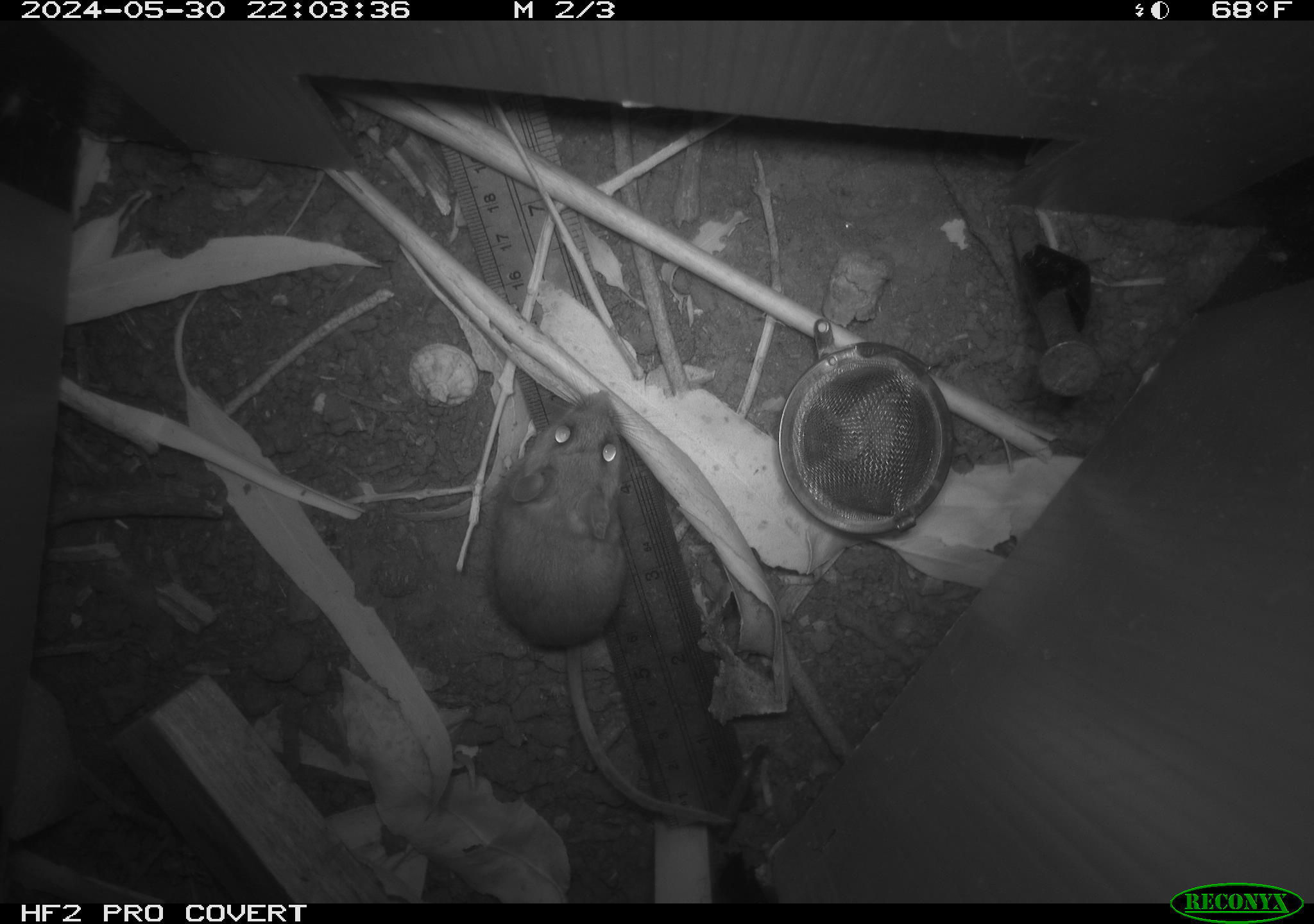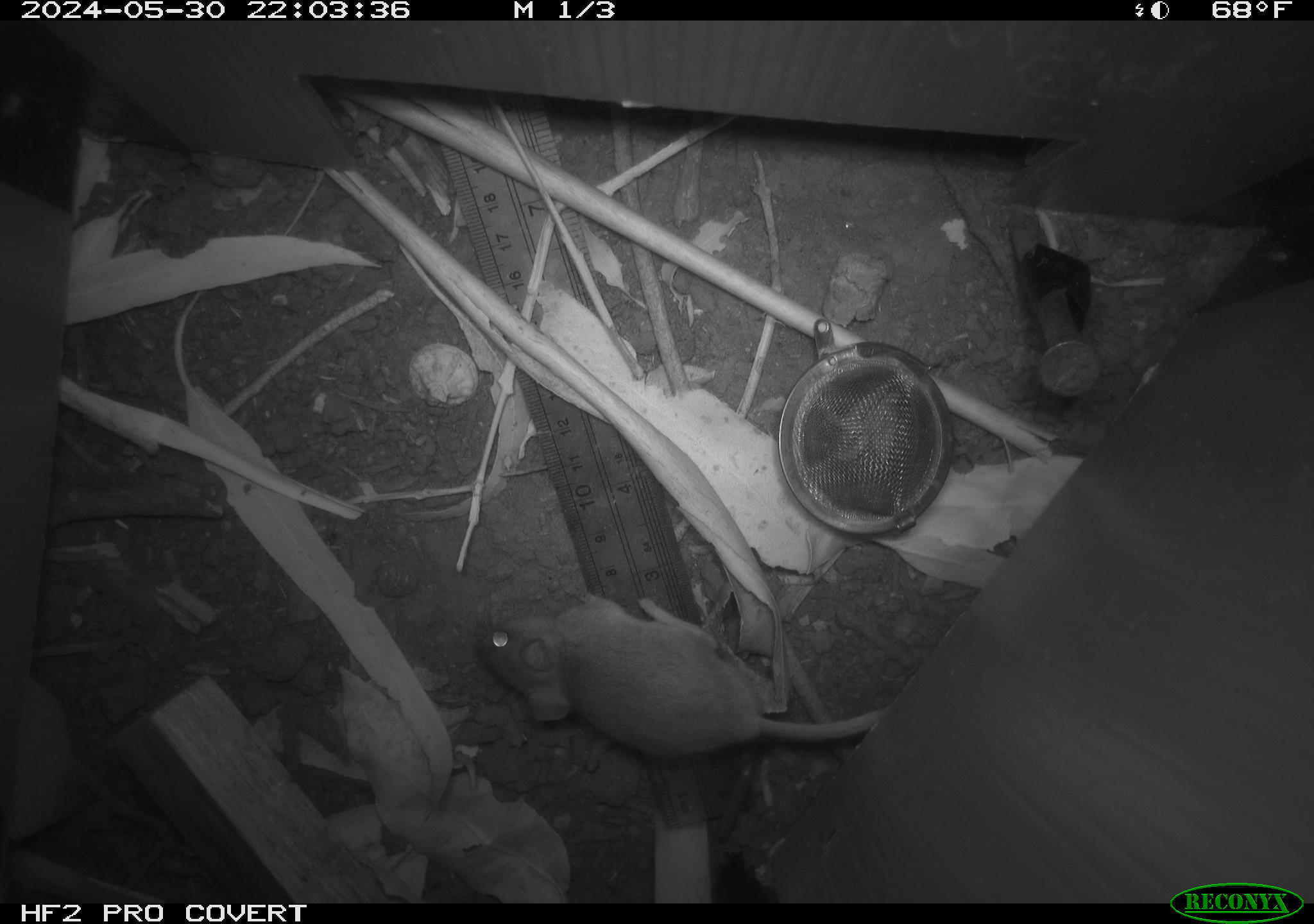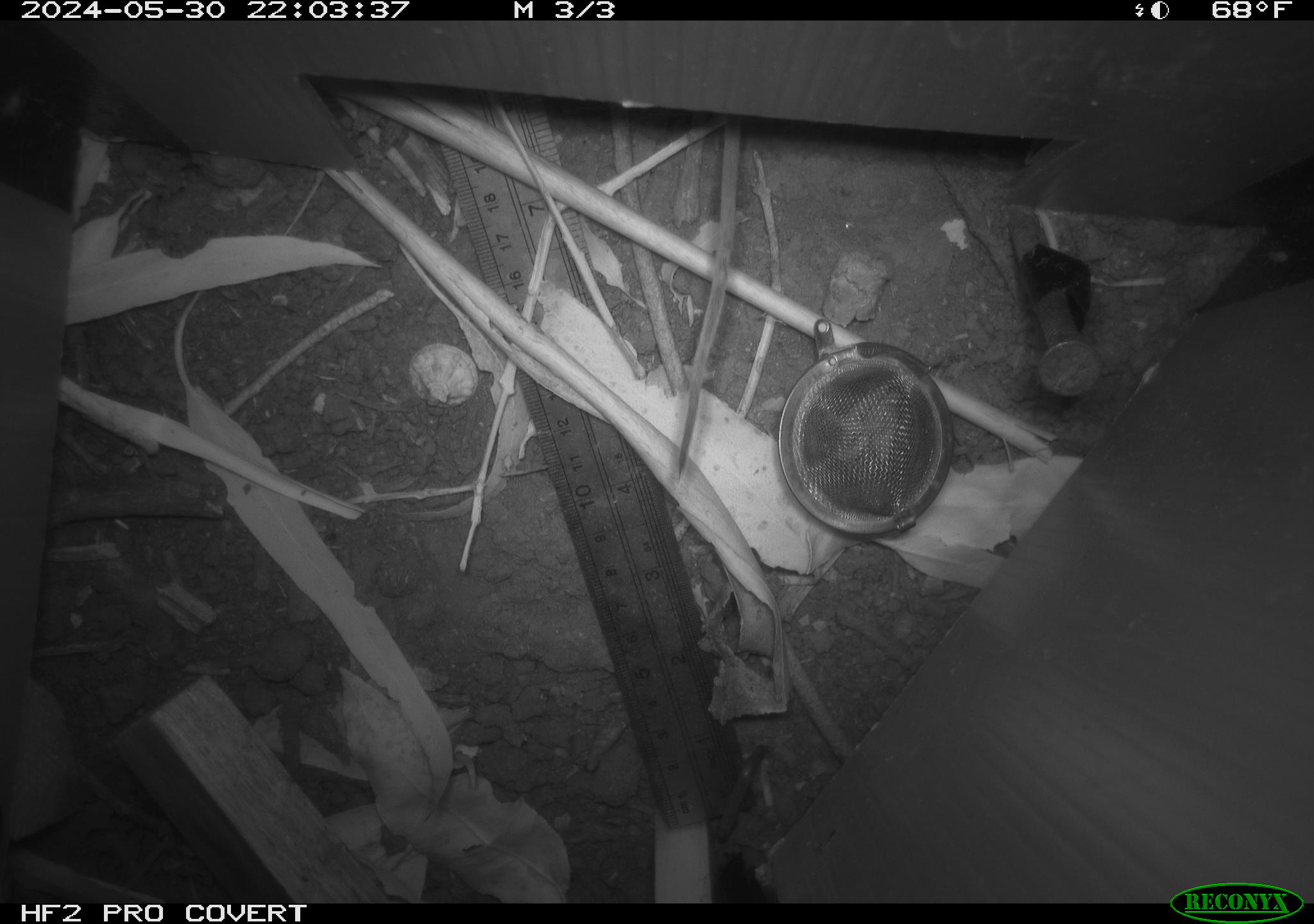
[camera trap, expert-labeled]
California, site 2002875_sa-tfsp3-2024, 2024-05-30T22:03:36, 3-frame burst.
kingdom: Animalia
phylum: Chordata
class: Mammalia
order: Rodentia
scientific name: Rodentia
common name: rodent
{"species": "rodent (Rodentia)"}